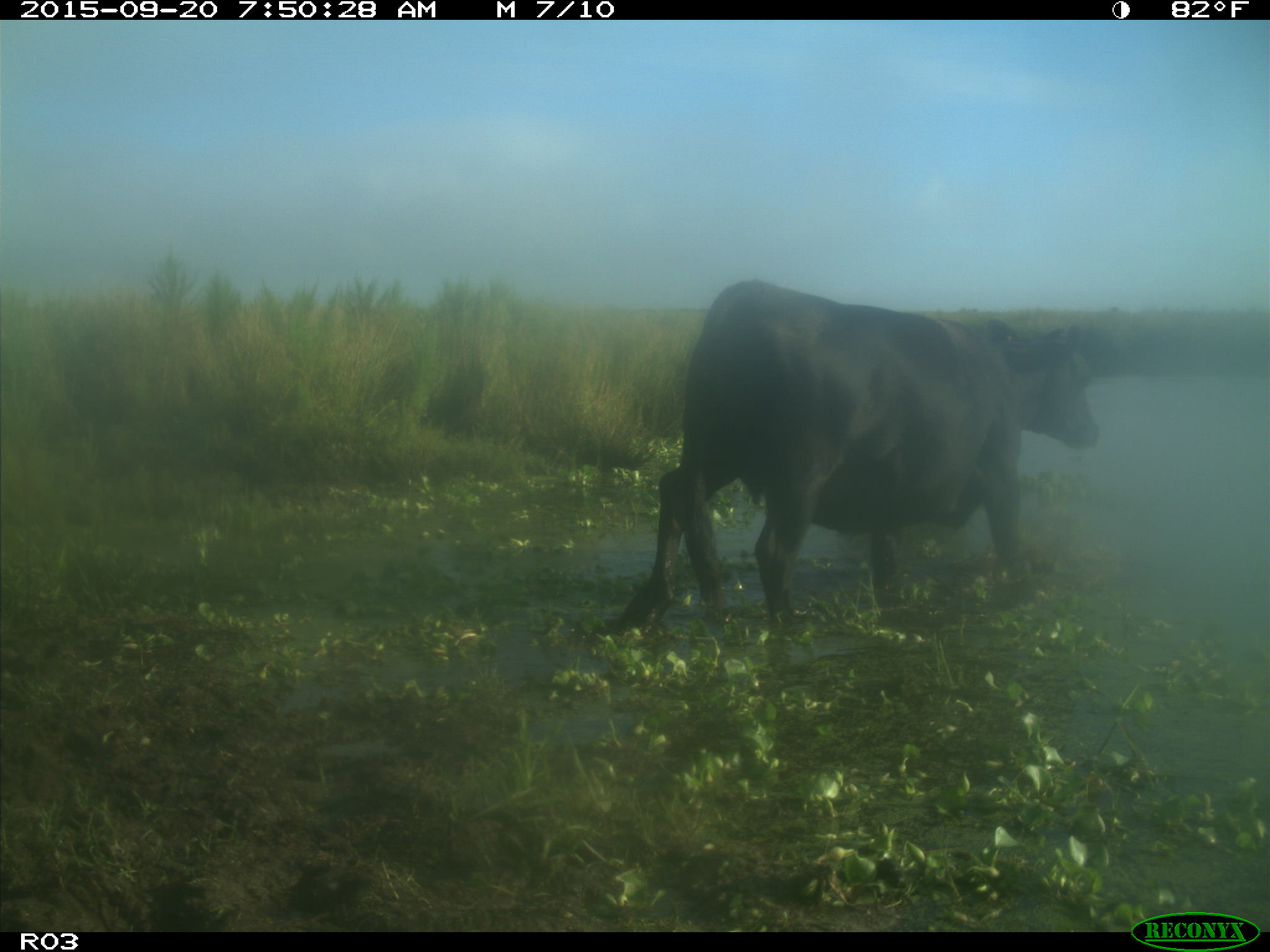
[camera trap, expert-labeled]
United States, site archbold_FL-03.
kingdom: Animalia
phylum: Chordata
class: Mammalia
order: Artiodactyla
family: Bovidae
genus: Bos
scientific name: Bos taurus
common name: domestic cow